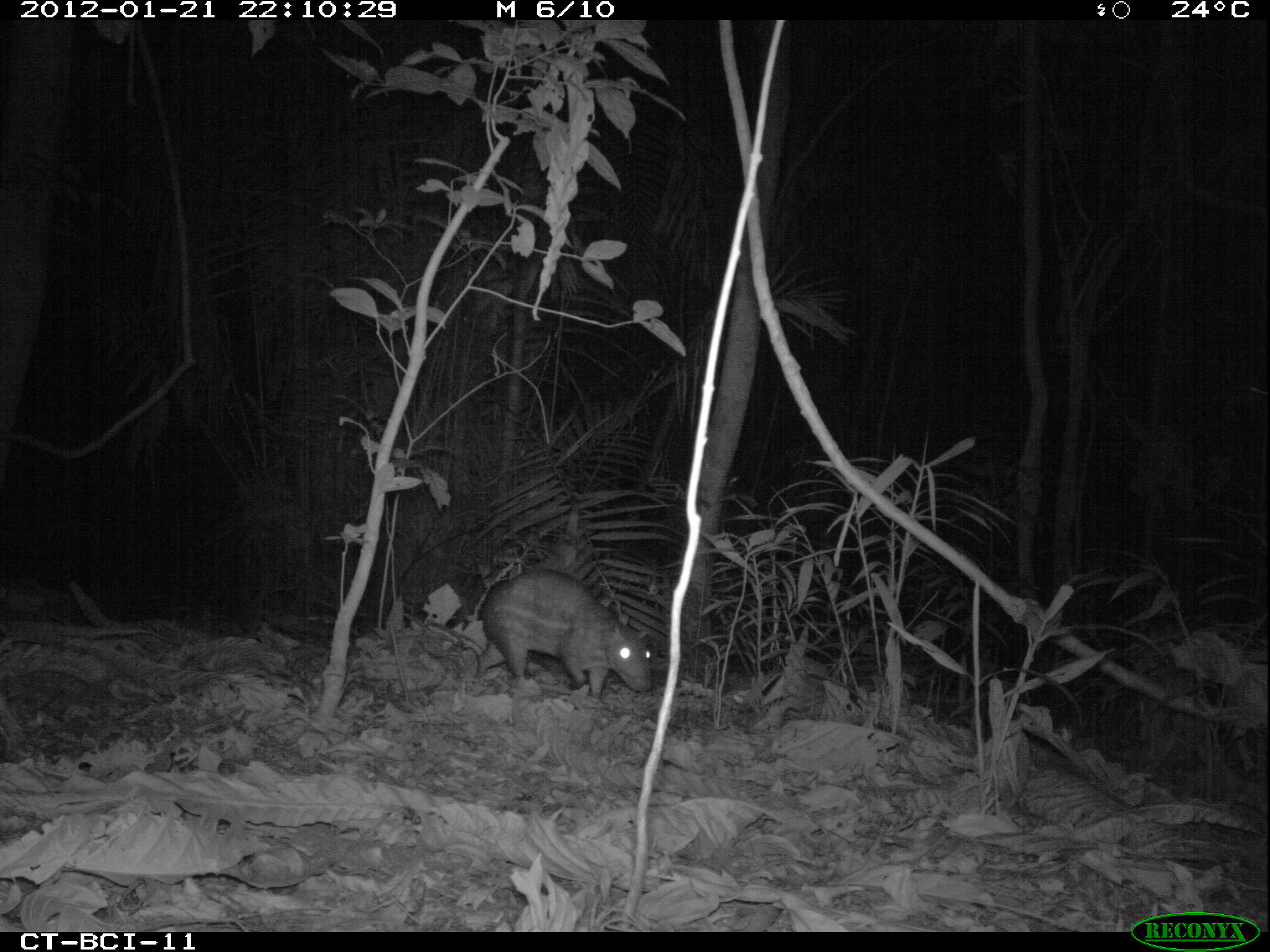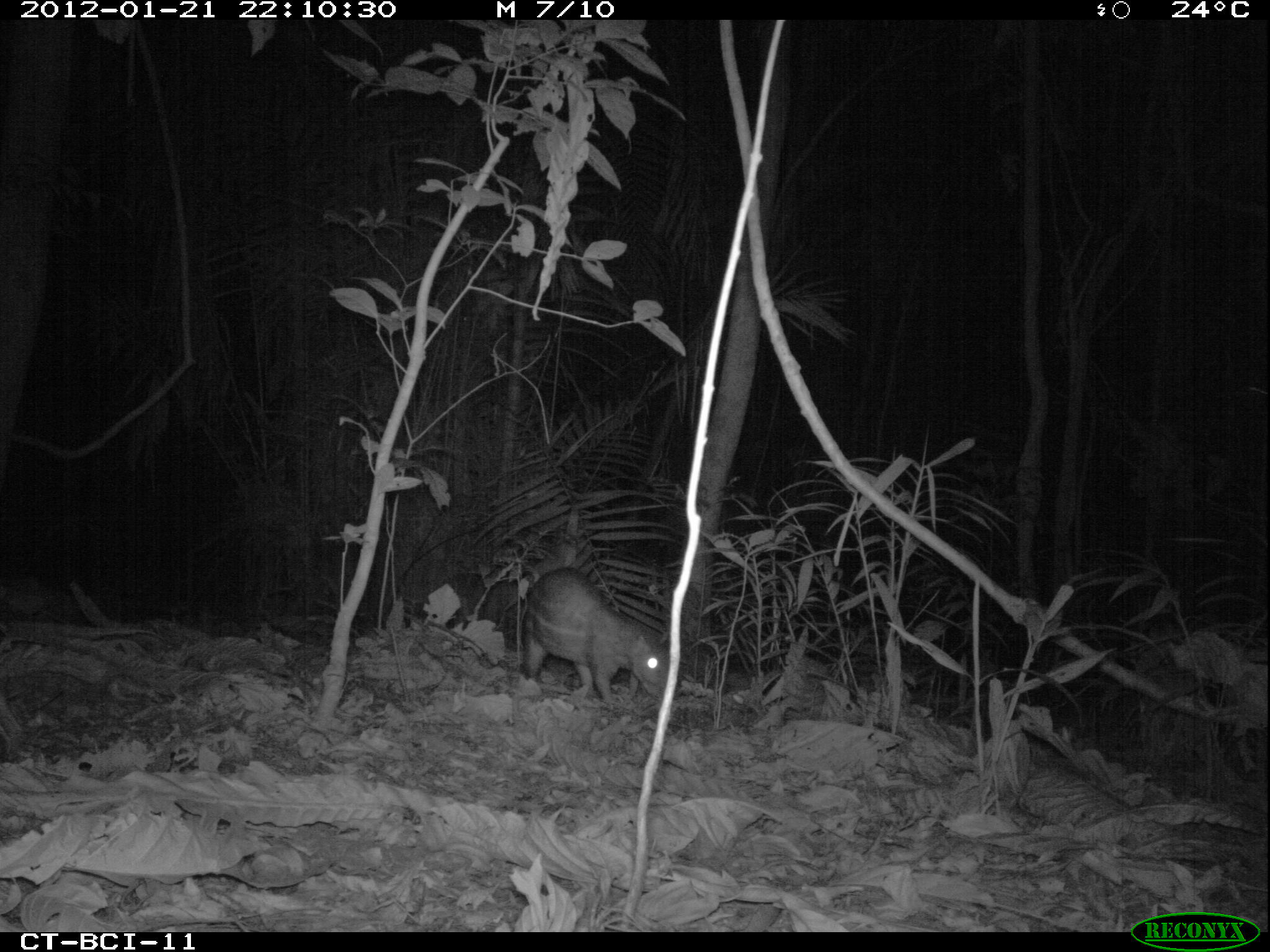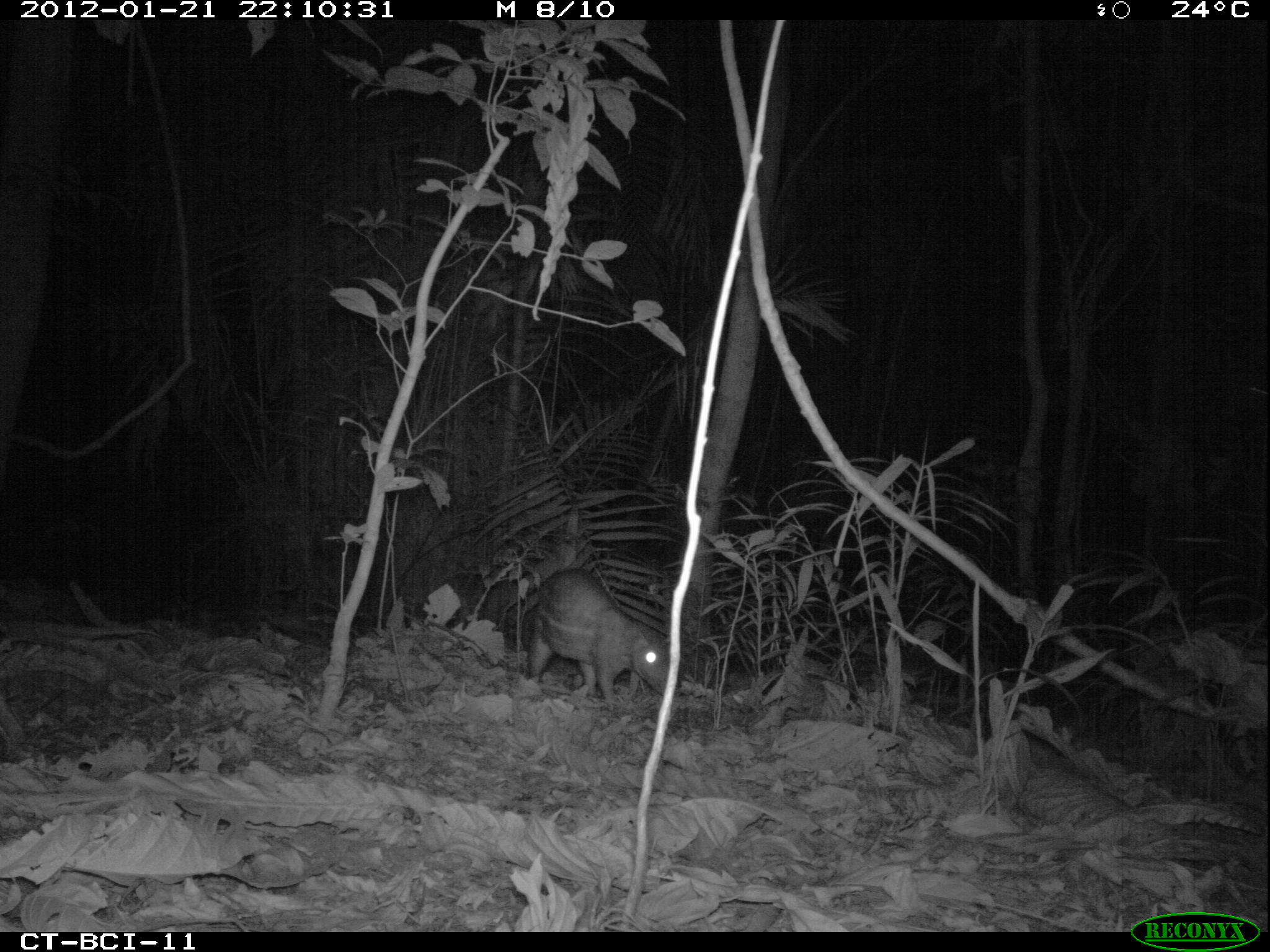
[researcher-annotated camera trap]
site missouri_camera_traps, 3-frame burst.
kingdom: Animalia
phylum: Chordata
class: Mammalia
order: Rodentia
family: Cuniculidae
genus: Cuniculus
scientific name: Cuniculus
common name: paca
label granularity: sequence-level